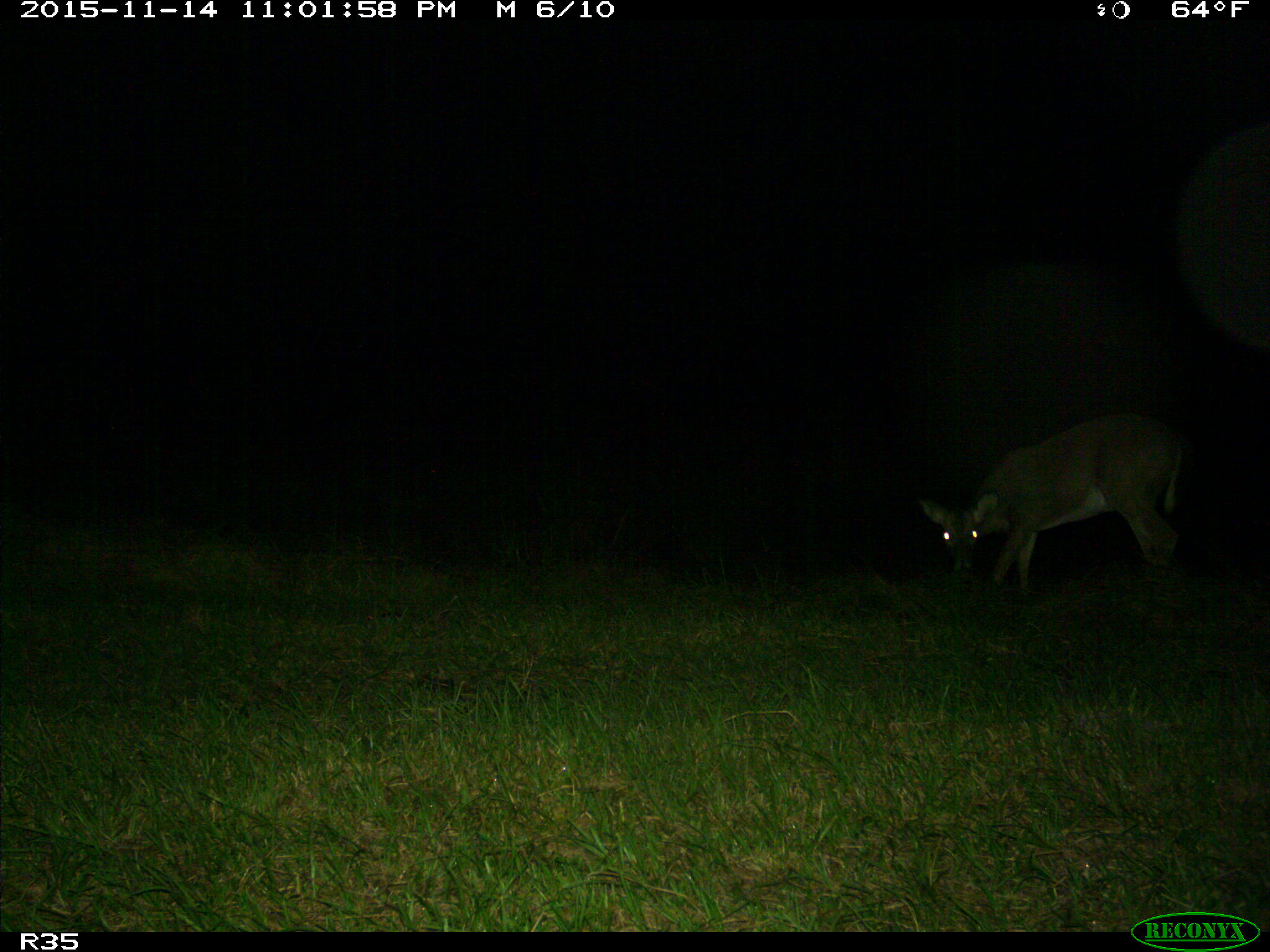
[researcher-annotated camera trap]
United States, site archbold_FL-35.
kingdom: Animalia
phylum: Chordata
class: Mammalia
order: Artiodactyla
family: Cervidae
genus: Odocoileus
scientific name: Odocoileus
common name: deer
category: unidentified deer